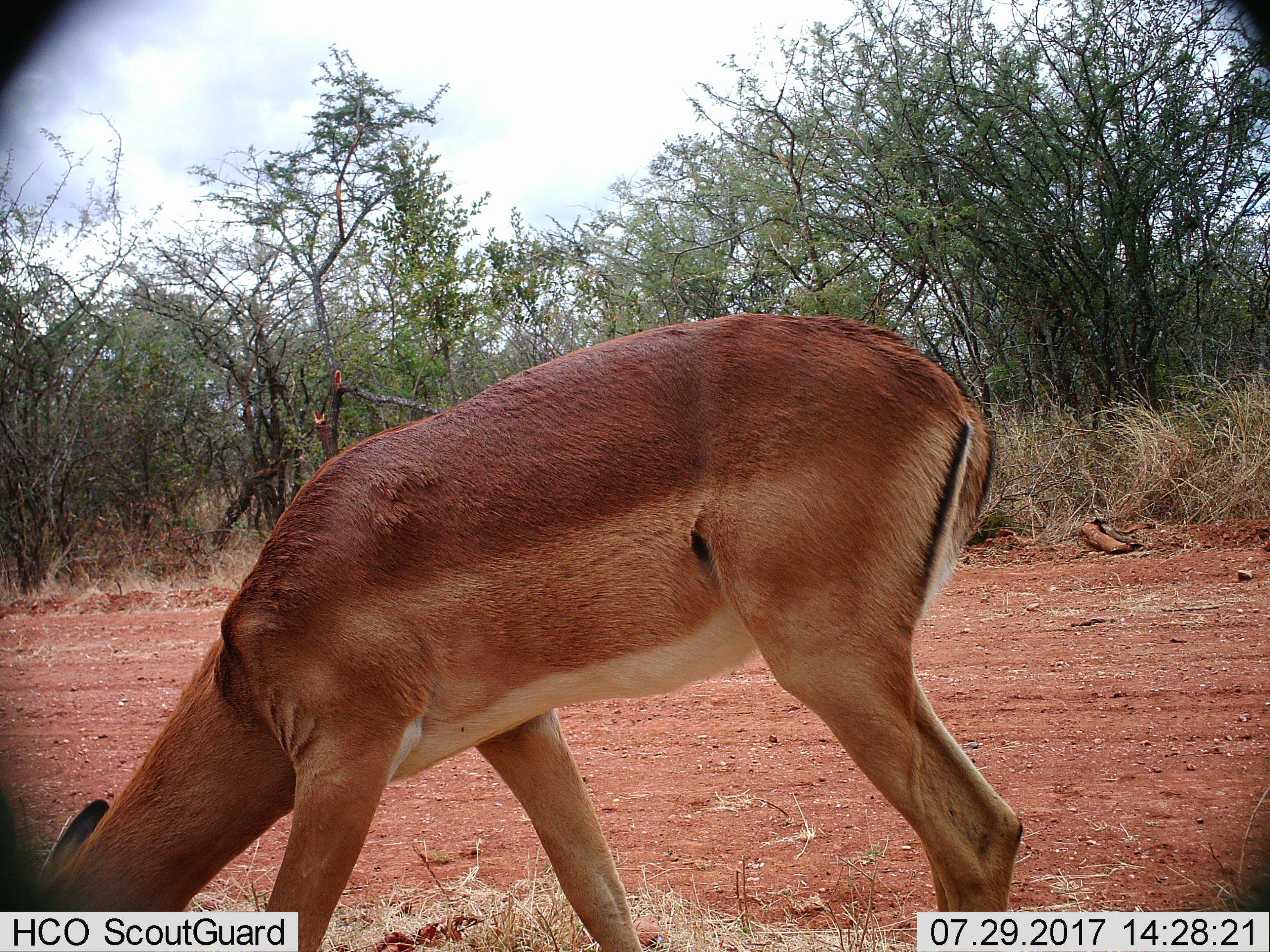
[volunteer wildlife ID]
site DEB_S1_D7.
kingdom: Animalia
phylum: Chordata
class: Mammalia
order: Artiodactyla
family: Bovidae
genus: Aepyceros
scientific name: Aepyceros melampus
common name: impala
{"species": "impala (Aepyceros melampus)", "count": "1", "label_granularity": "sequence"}